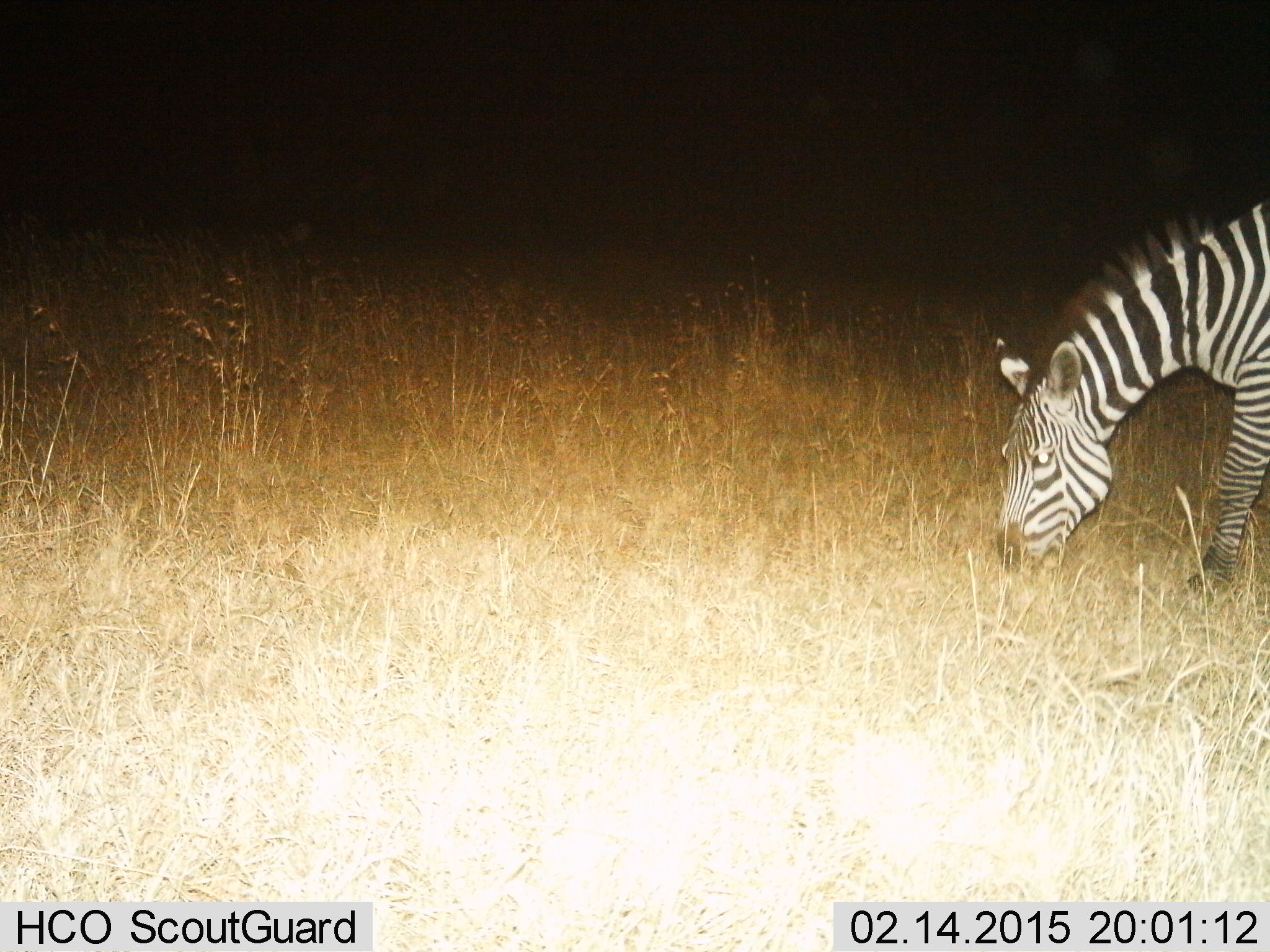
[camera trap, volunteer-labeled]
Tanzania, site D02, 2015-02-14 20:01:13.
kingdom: Animalia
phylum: Chordata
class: Mammalia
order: Perissodactyla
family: Equidae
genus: Equus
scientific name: Equus quagga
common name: plains zebra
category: zebra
Zebra (plains zebra) (Equus quagga), count 1. Behavior (volunteer vote fractions): standing 0%, resting 0%, moving 0%, interacting 0%. Young present (vote fraction): 0%. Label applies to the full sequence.